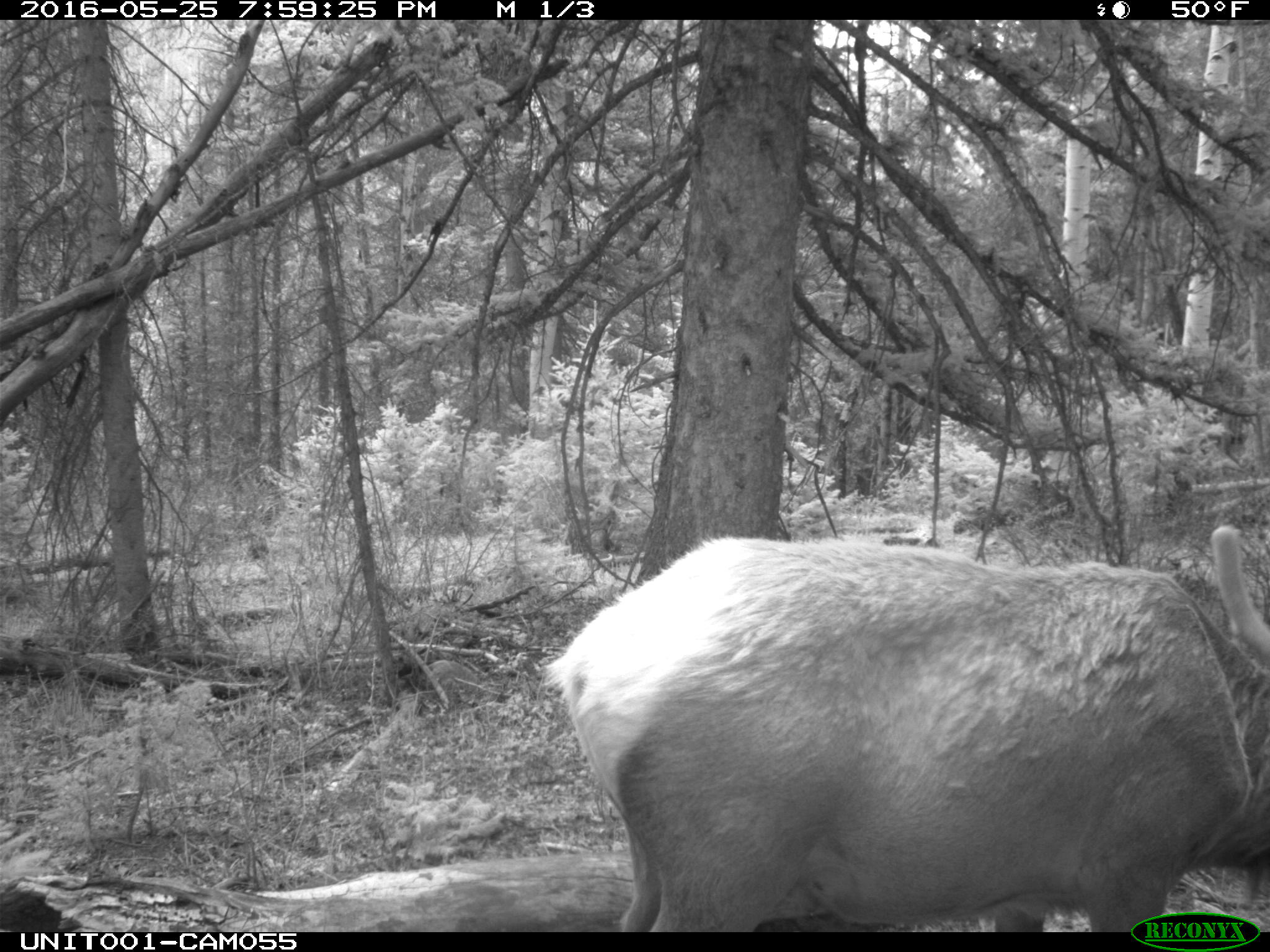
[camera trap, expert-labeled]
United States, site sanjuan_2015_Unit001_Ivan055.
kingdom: Animalia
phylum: Chordata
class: Mammalia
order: Artiodactyla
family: Cervidae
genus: Cervus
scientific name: Cervus elaphus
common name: red deer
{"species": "Cervus elaphus (red deer)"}